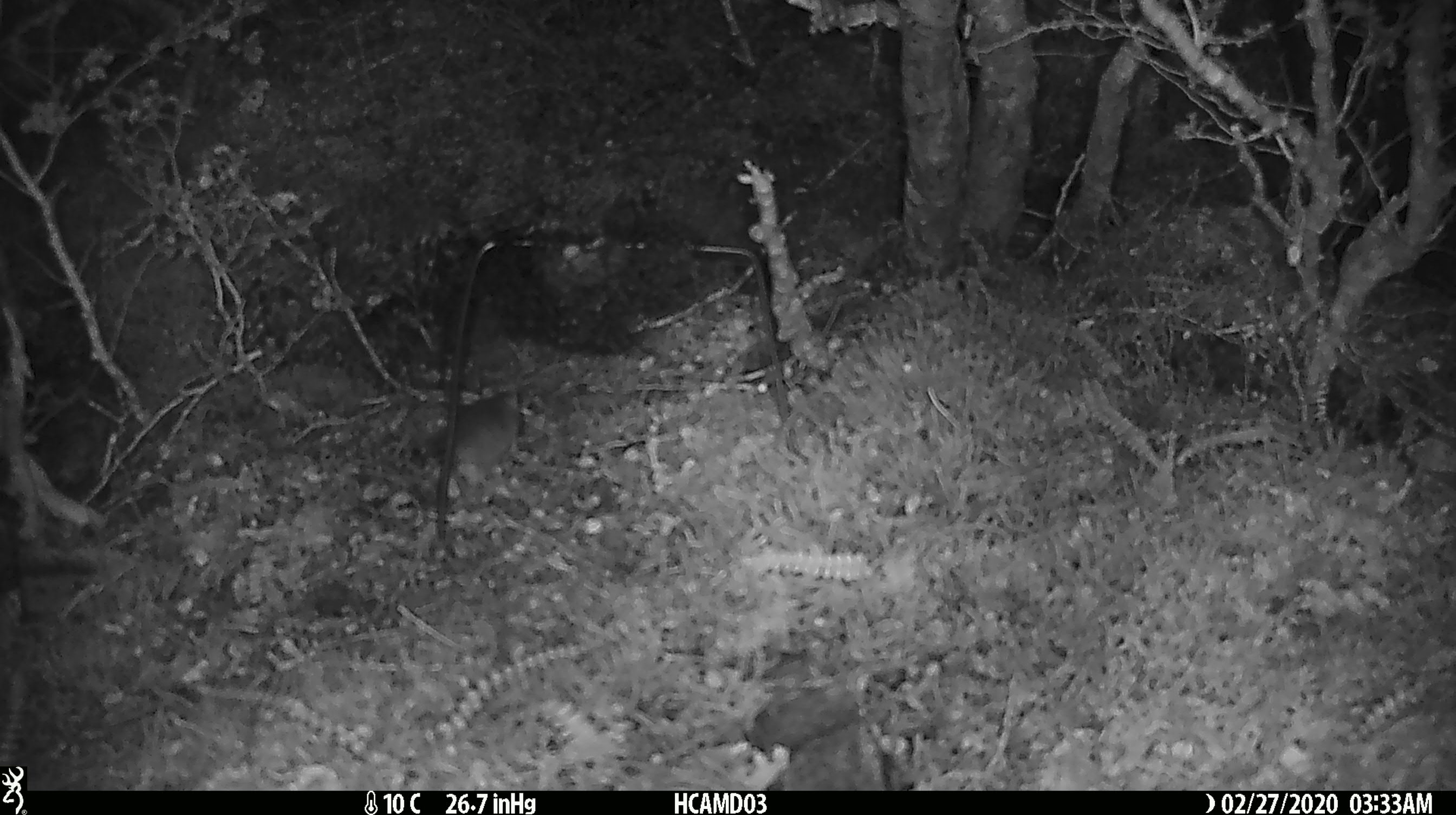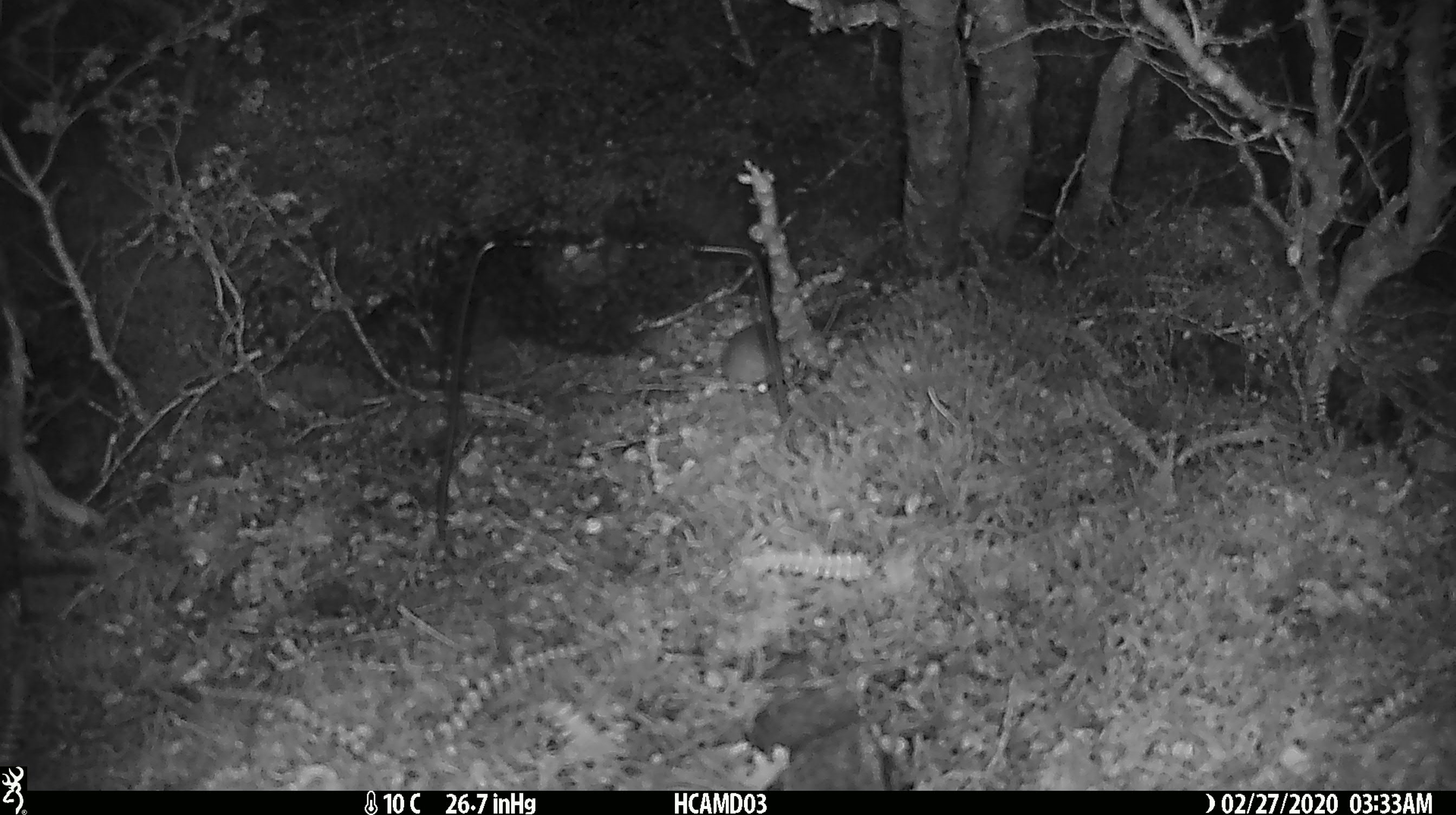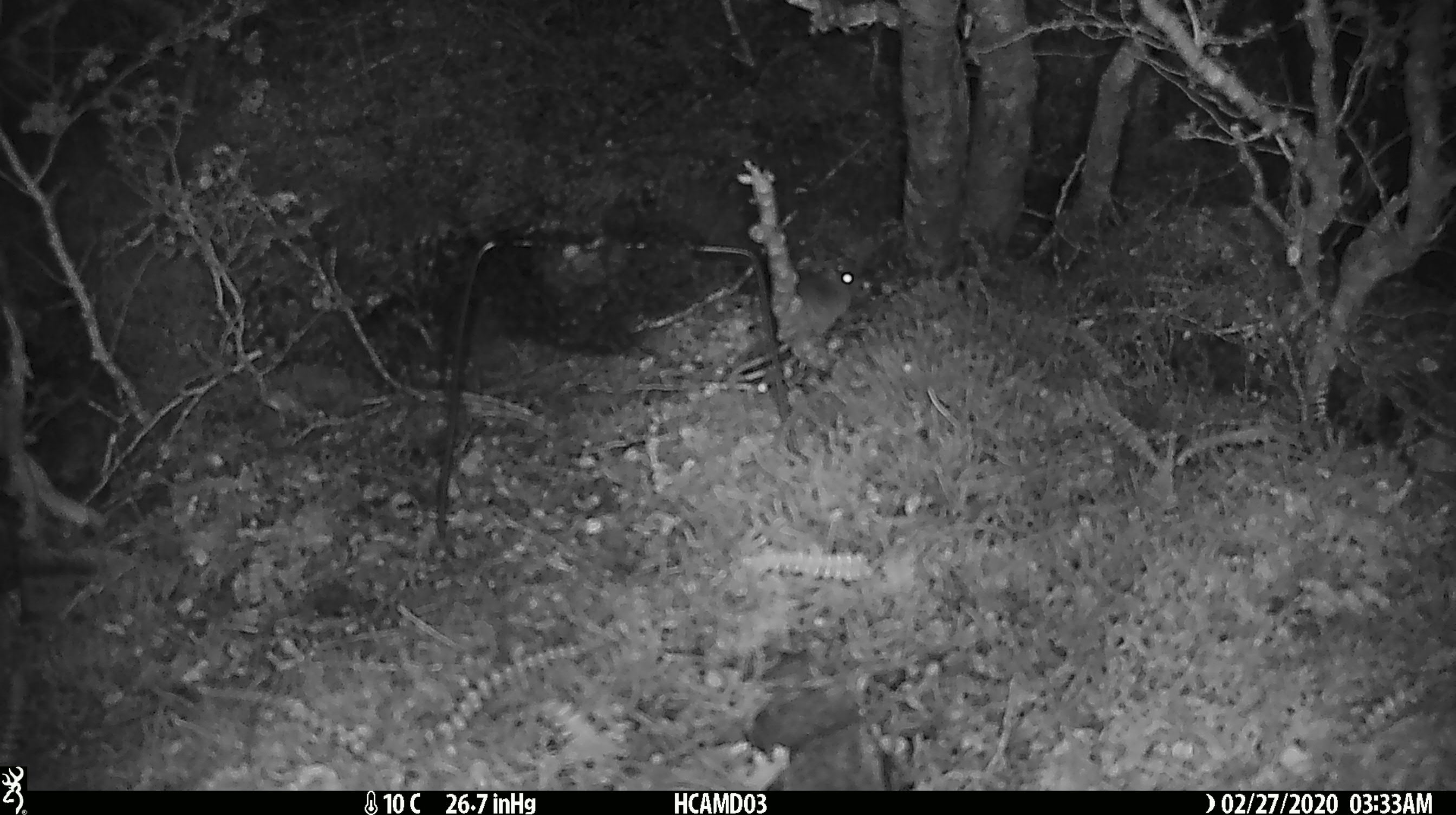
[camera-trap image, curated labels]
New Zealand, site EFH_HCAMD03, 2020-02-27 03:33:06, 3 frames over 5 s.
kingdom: Animalia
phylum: Chordata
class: Mammalia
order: Rodentia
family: Muridae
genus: Mus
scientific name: Mus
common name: mouse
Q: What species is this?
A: Mouse (Mus).